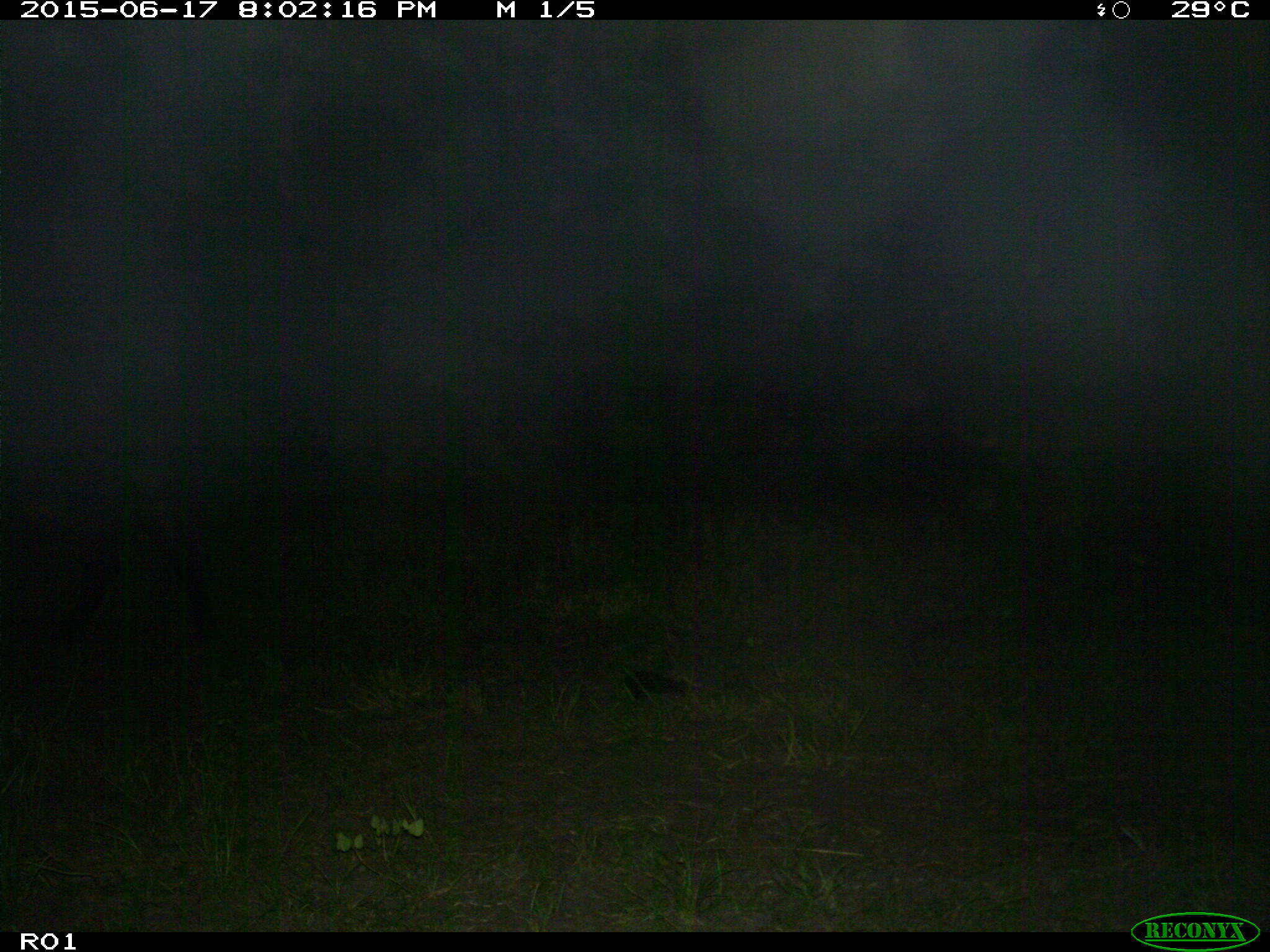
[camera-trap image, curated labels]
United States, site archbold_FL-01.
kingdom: Animalia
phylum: Chordata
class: Mammalia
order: Artiodactyla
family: Bovidae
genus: Bos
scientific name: Bos taurus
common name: domestic cow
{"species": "Bos taurus (domestic cow)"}